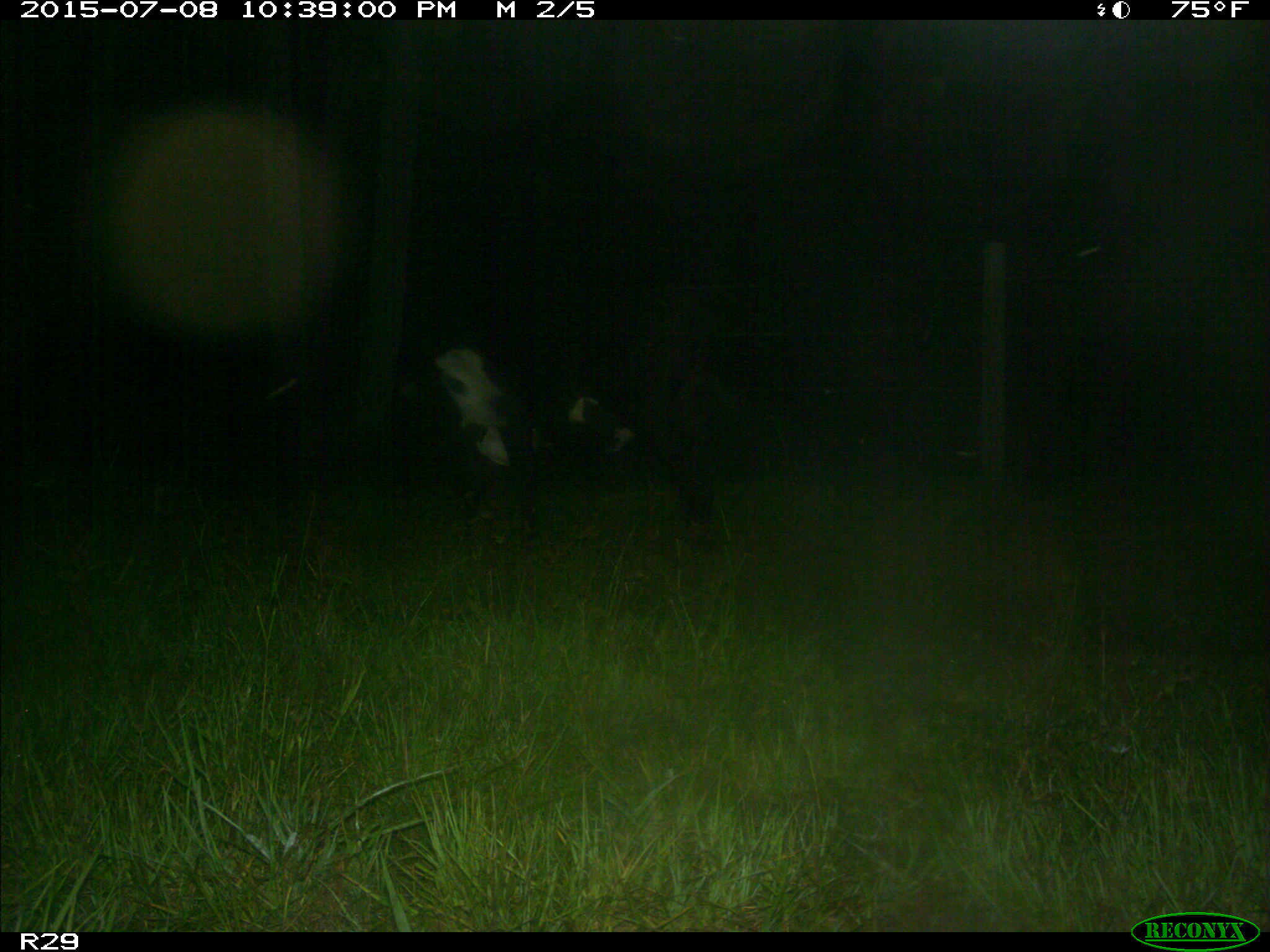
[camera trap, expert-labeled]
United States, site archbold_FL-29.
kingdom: Animalia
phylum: Chordata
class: Mammalia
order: Artiodactyla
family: Bovidae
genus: Bos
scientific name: Bos taurus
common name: domestic cow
Bos taurus (domestic cow).